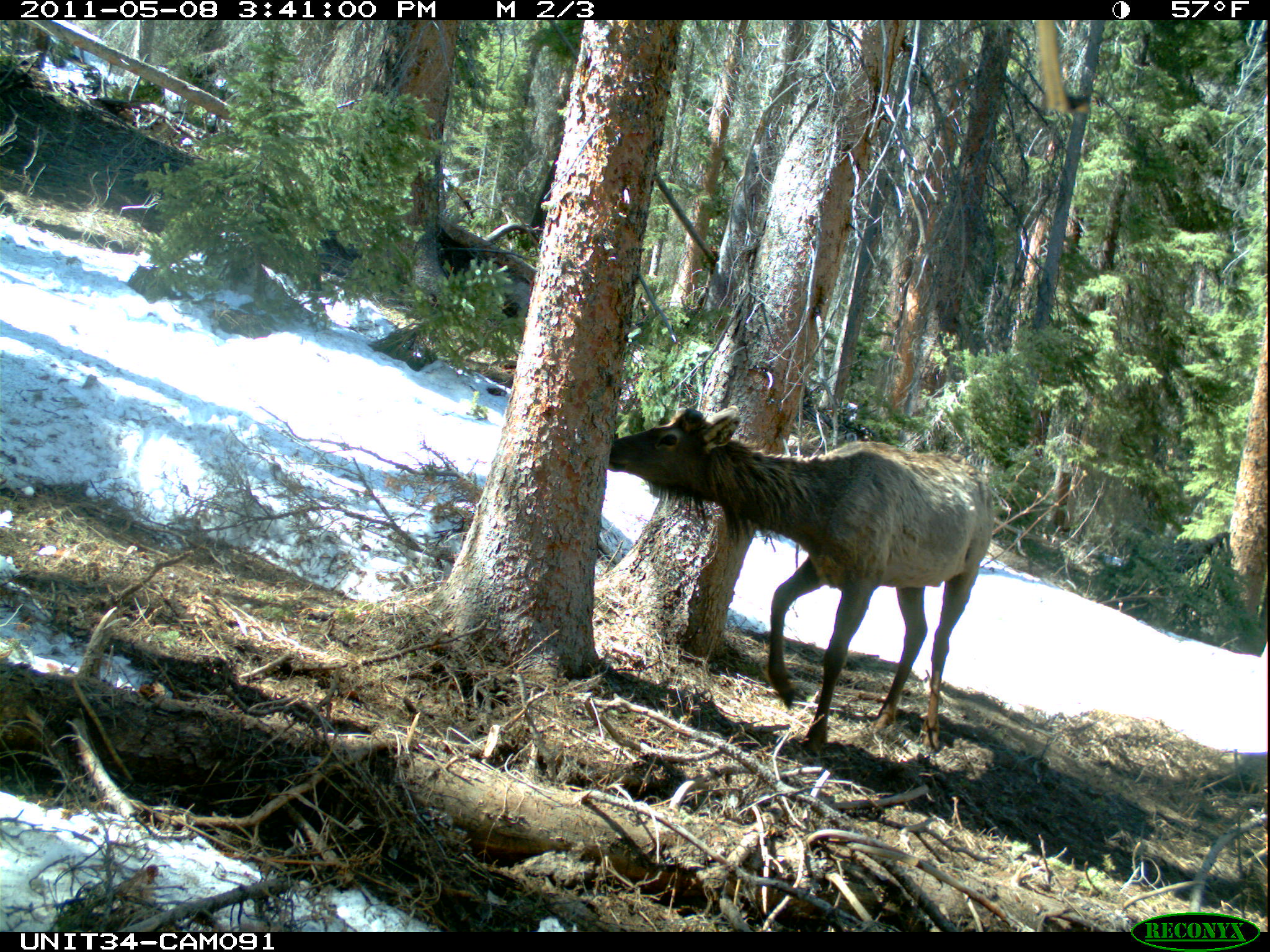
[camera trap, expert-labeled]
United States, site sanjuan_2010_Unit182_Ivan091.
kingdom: Animalia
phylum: Chordata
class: Mammalia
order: Artiodactyla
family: Cervidae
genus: Cervus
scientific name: Cervus elaphus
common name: red deer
Cervus elaphus (red deer).